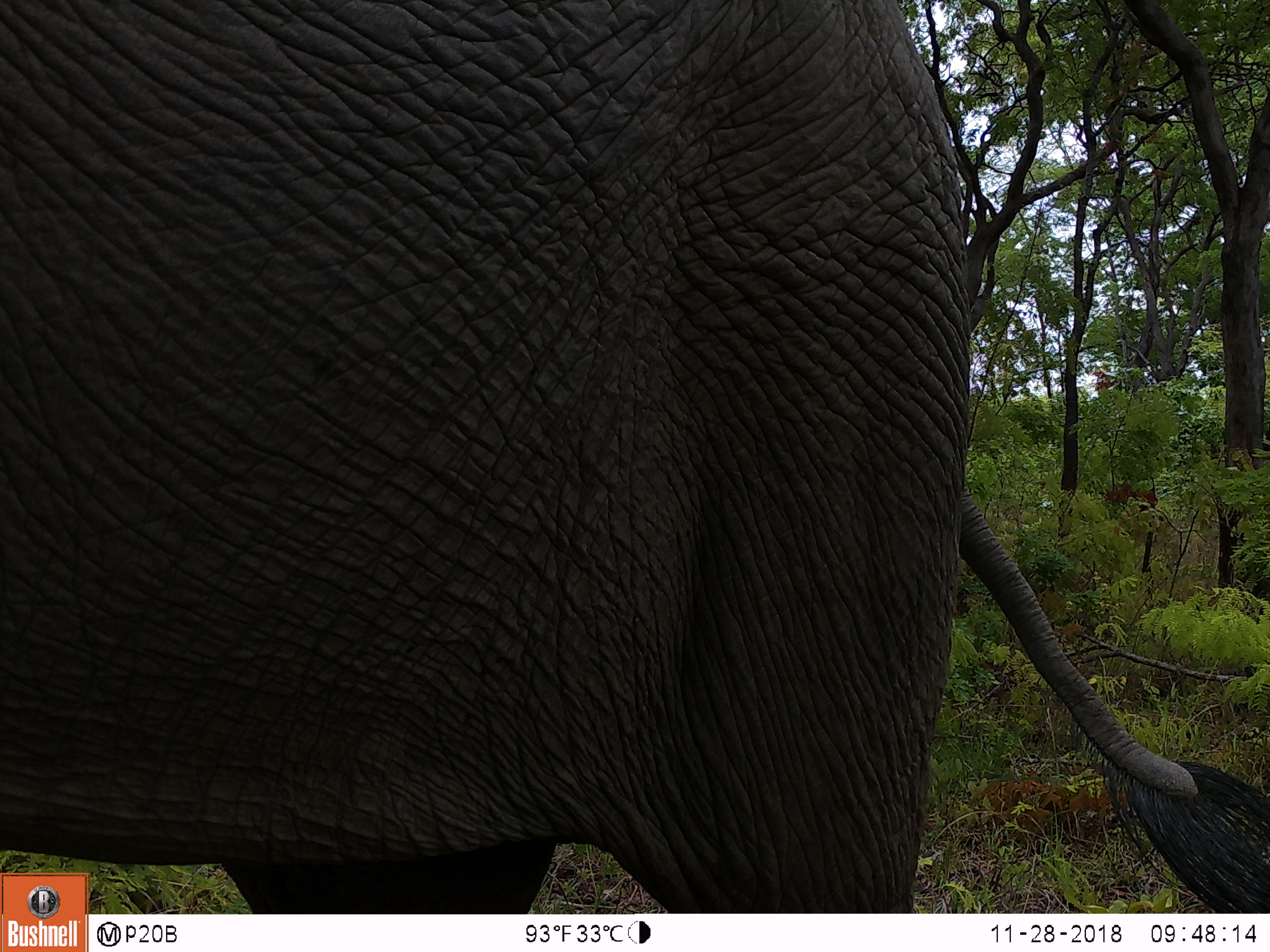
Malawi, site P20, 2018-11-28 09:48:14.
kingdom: Animalia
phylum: Chordata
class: Mammalia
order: Proboscidea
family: Elephantidae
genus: Loxodonta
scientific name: Loxodonta africana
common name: african savanna elephant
African savanna elephant (Loxodonta africana), count 1.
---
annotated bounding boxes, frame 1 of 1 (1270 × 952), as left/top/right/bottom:
african savanna elephant: 1/150/1266/871